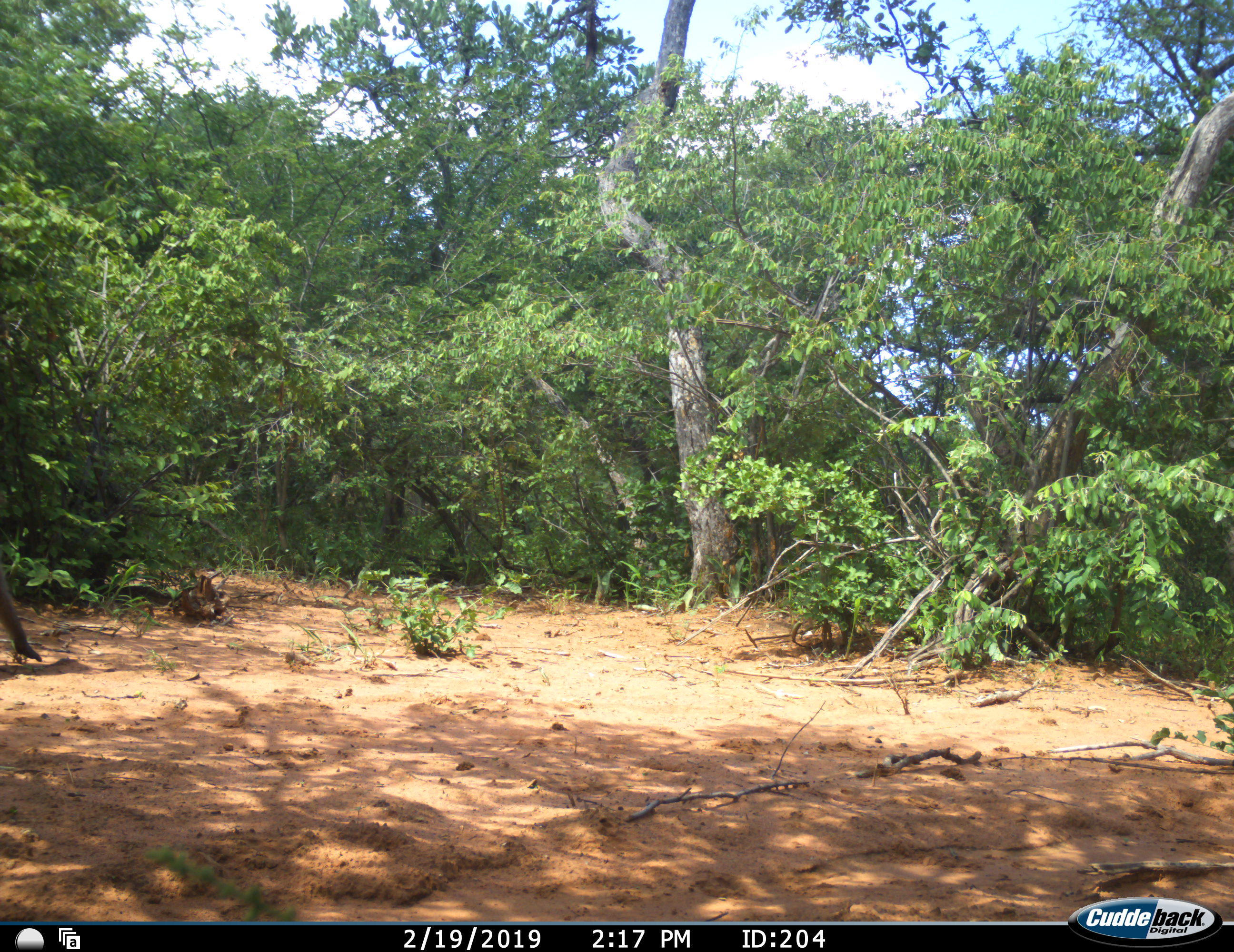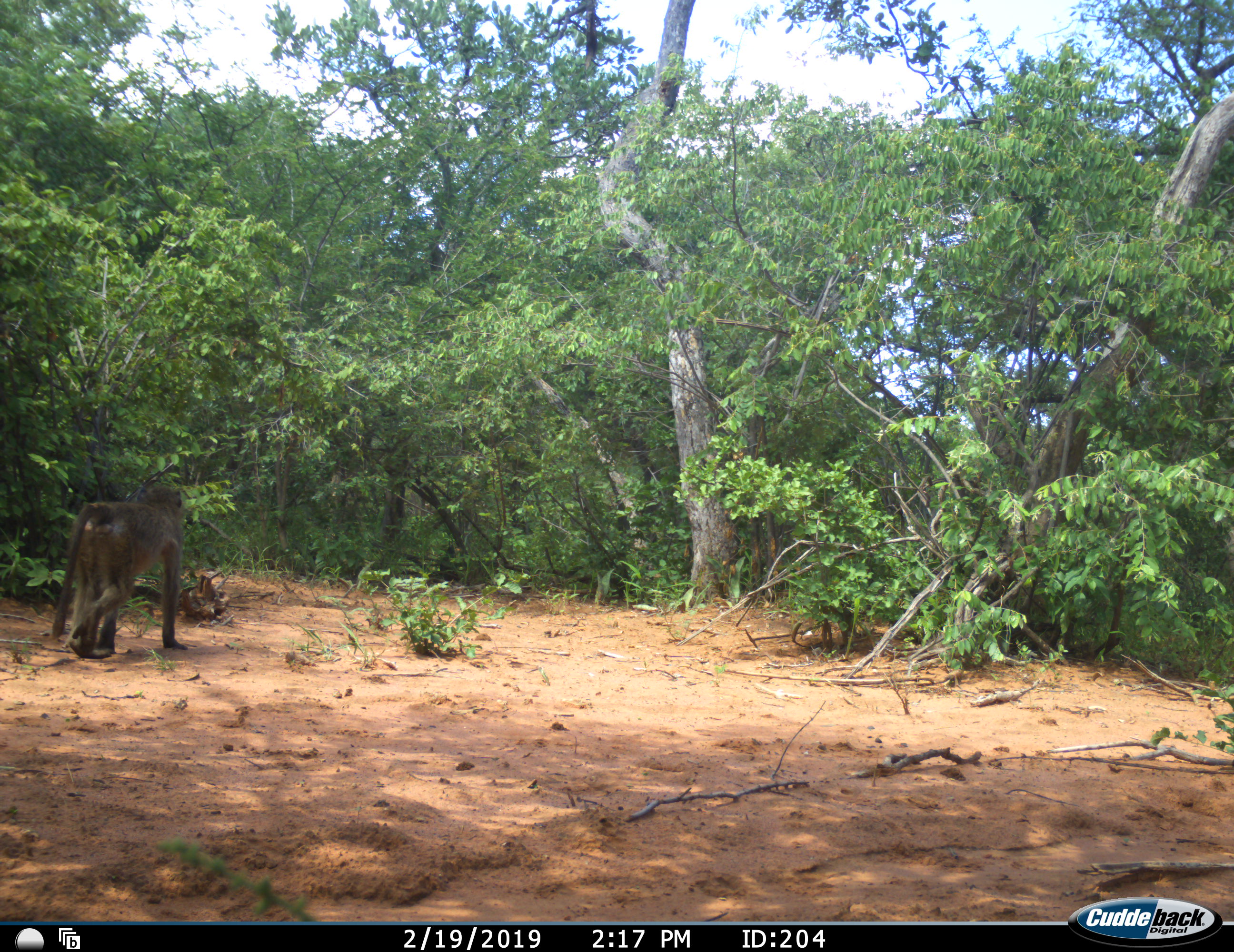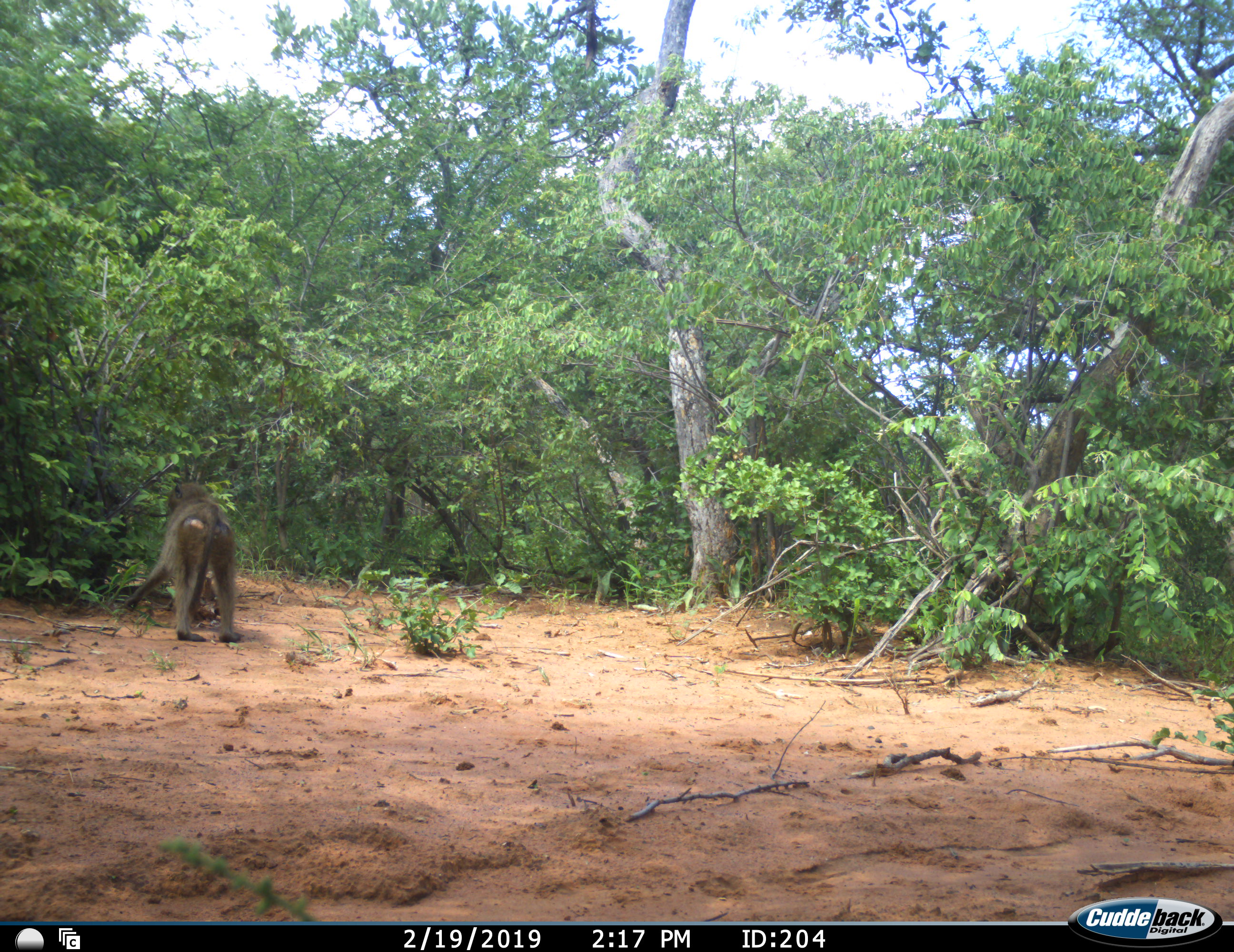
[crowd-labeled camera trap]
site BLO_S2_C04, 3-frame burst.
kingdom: Animalia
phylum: Chordata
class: Mammalia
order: Primates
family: Cercopithecidae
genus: Papio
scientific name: Papio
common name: baboon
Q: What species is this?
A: Baboon (Papio).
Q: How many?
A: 1.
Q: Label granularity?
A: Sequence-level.